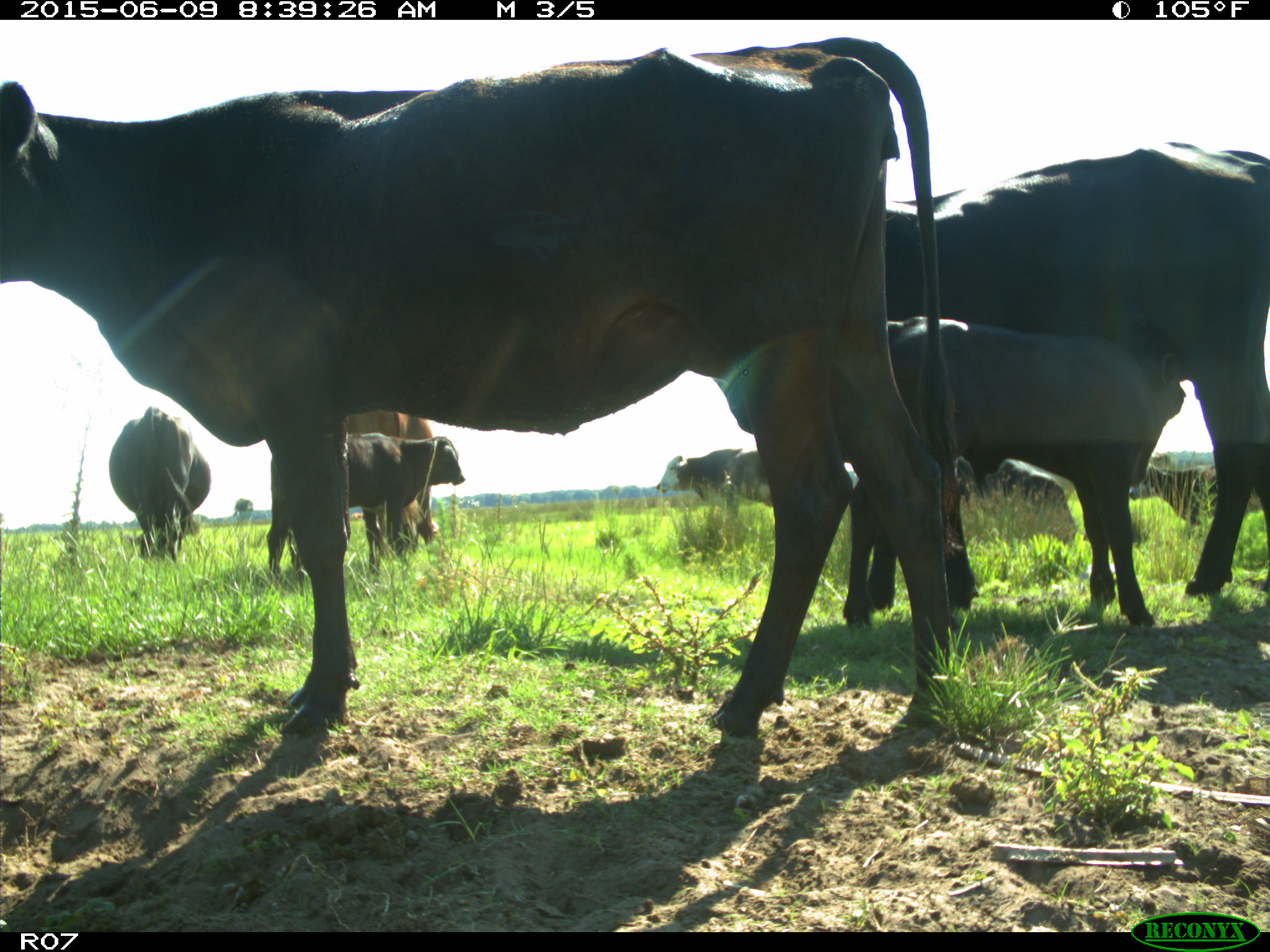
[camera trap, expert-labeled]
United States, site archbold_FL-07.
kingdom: Animalia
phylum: Chordata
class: Mammalia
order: Artiodactyla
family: Bovidae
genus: Bos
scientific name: Bos taurus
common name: domestic cow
Bos taurus (domestic cow).